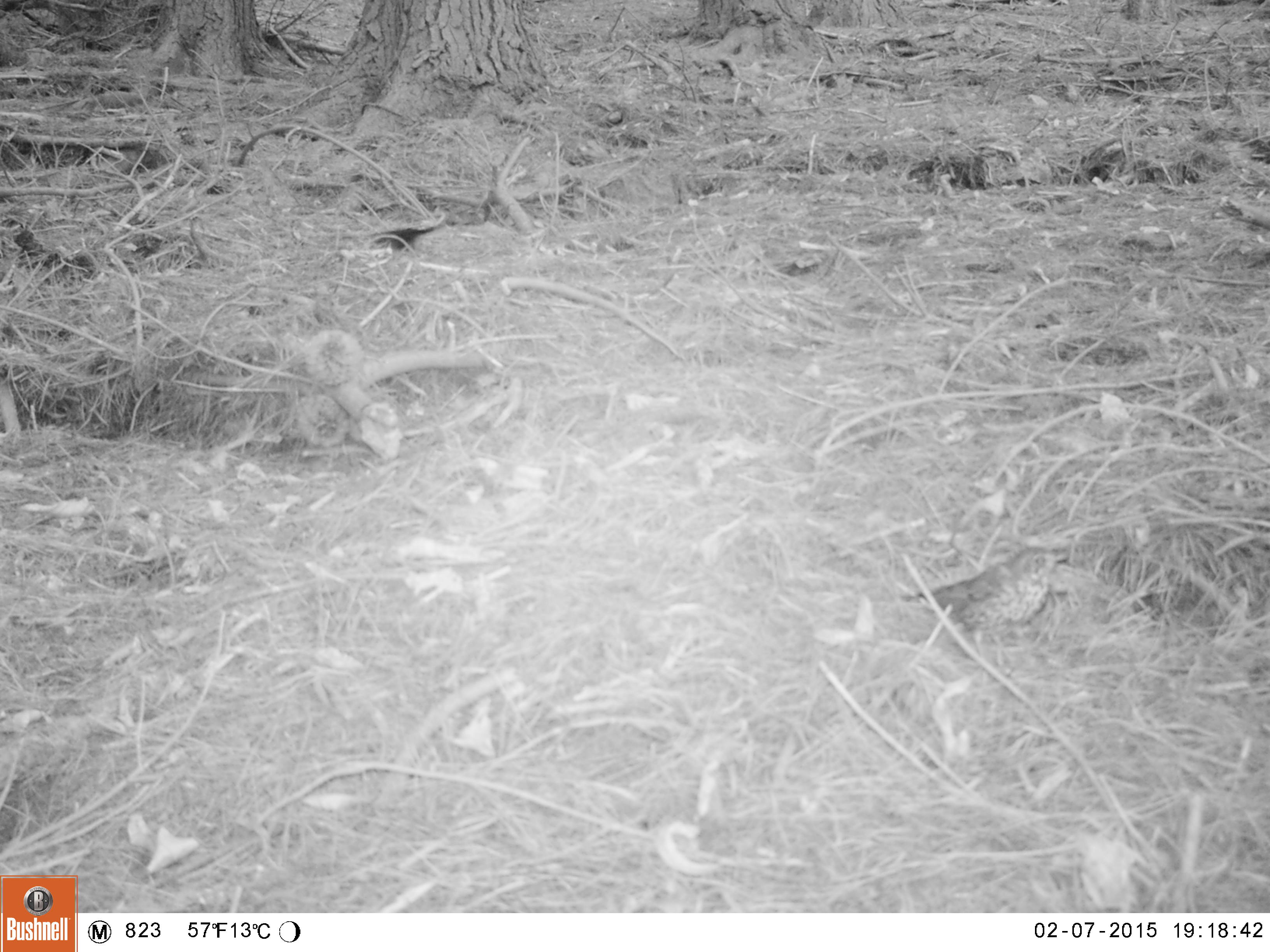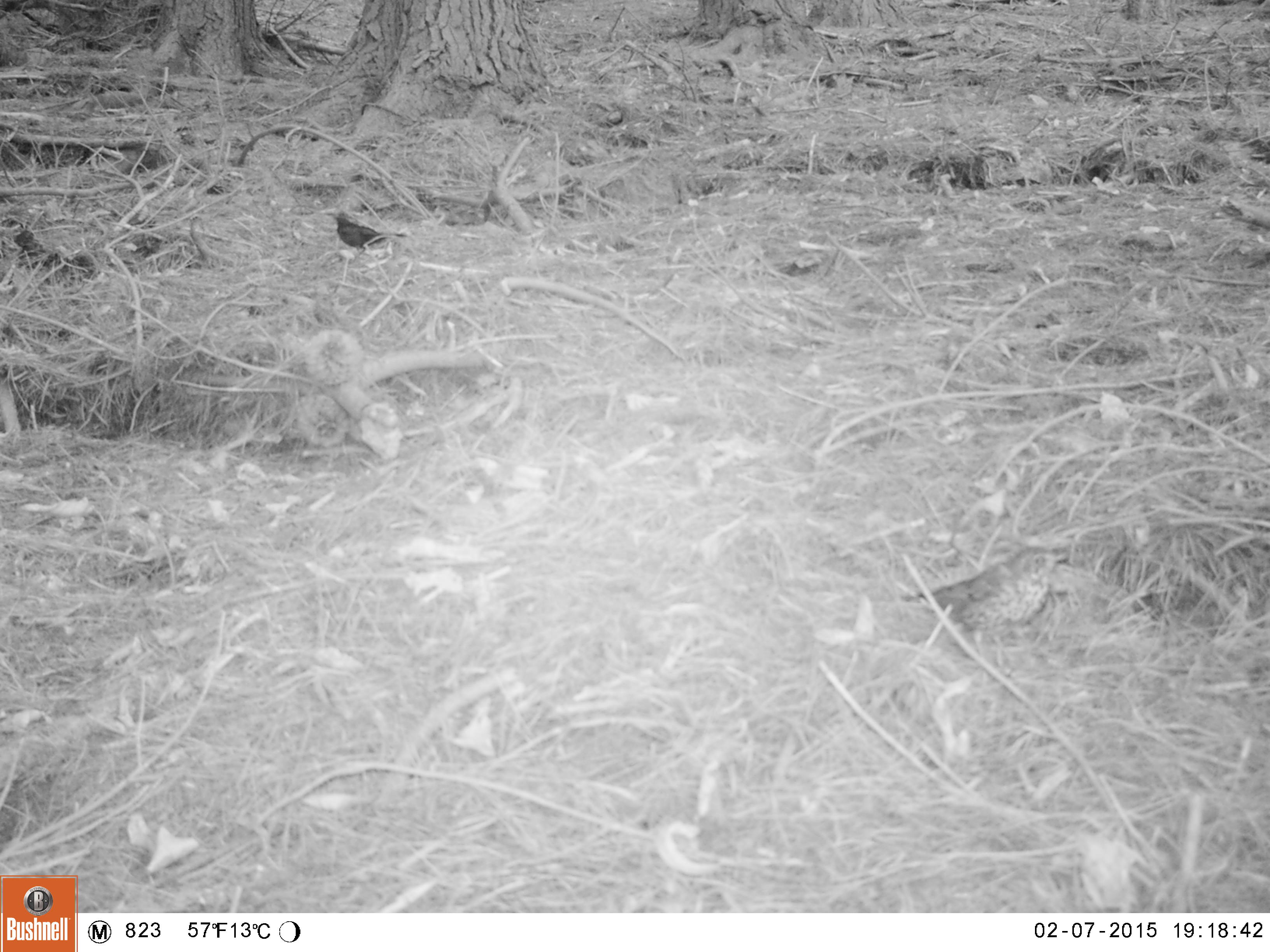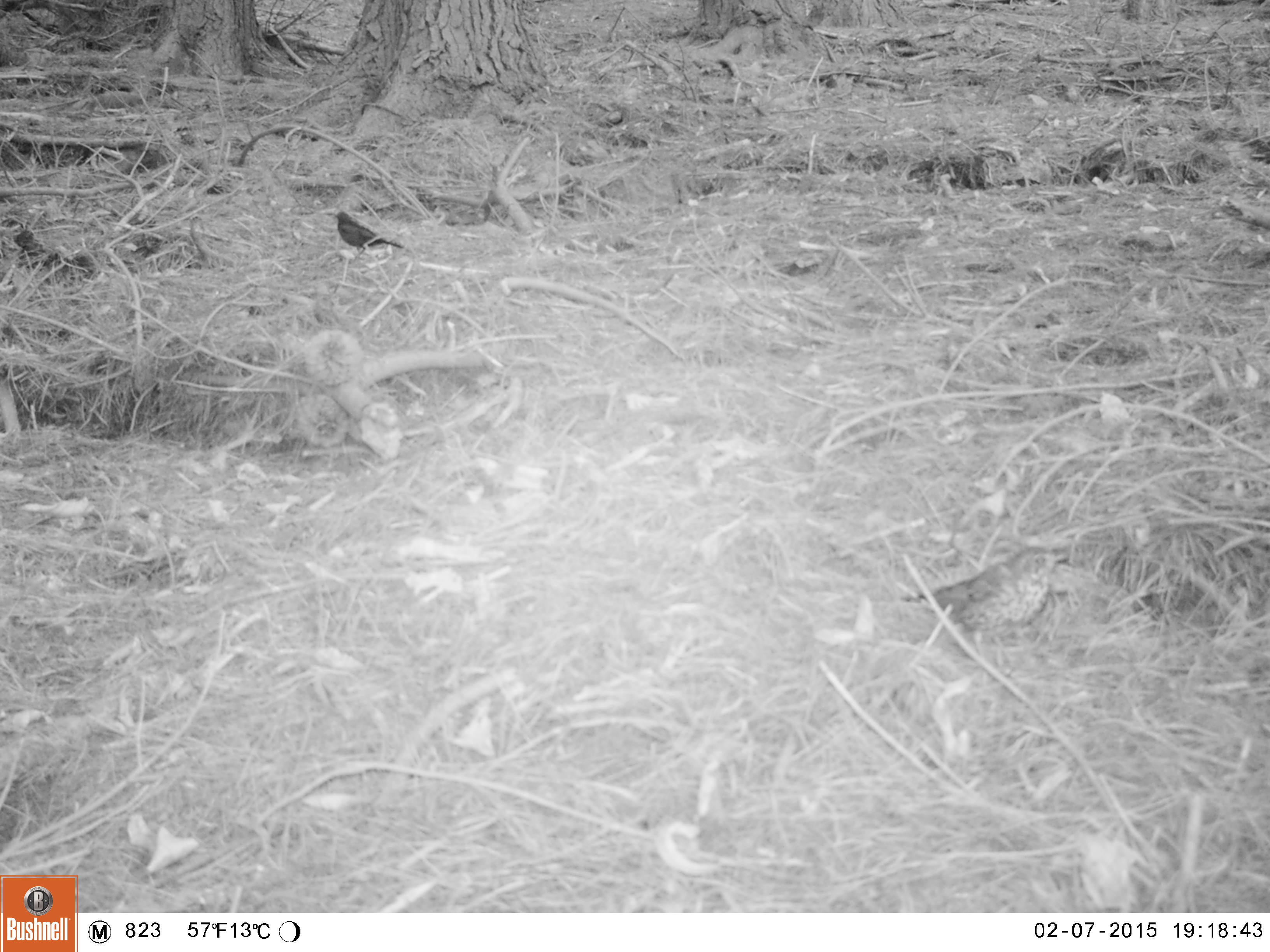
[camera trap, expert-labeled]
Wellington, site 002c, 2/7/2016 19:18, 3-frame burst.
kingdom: Animalia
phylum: Chordata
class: Aves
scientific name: Aves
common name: bird